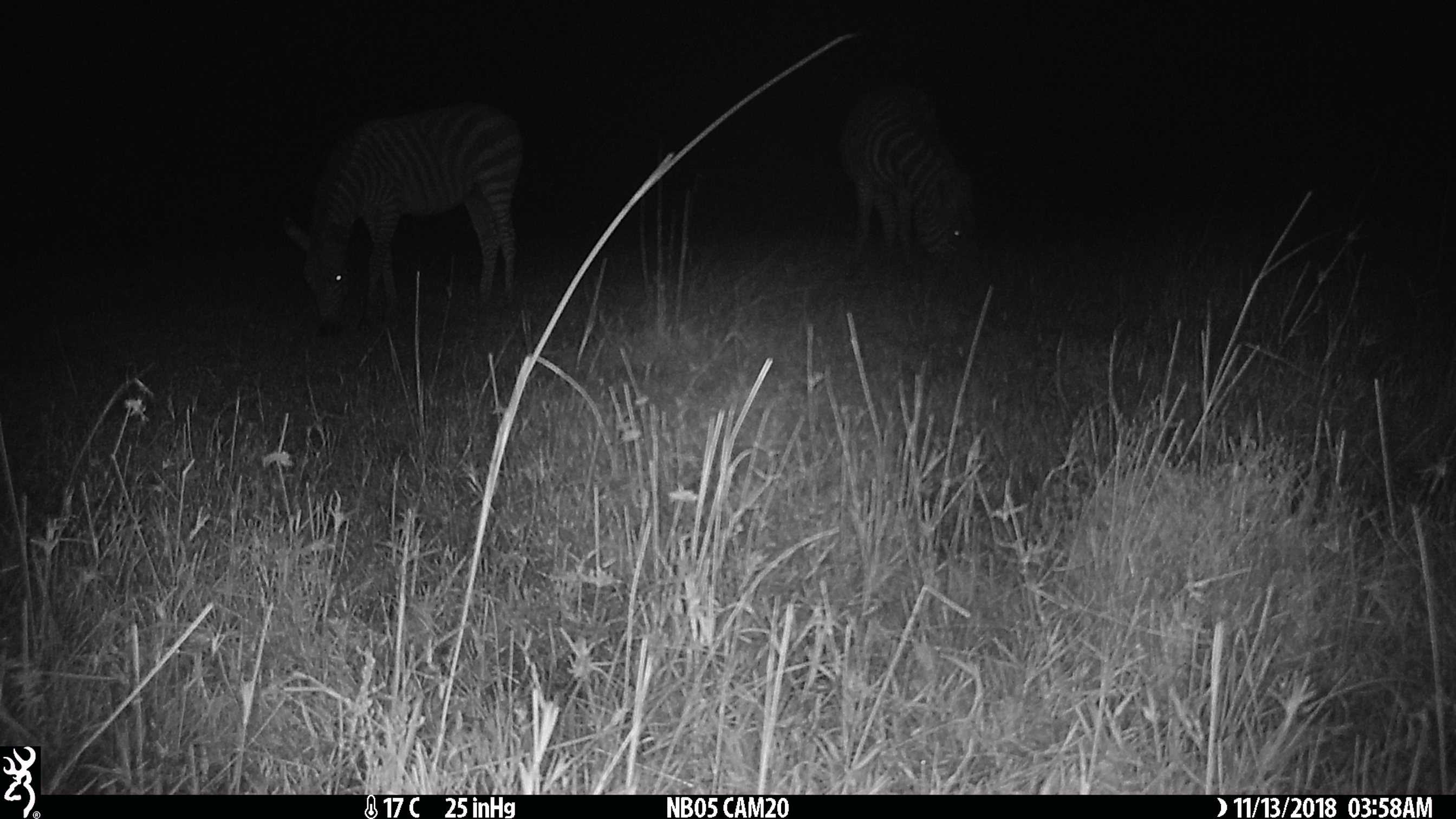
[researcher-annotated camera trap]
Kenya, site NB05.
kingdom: Animalia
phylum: Chordata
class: Mammalia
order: Perissodactyla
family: Equidae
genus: Equus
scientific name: Equus quagga burchellii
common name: burchell's zebra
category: zebra